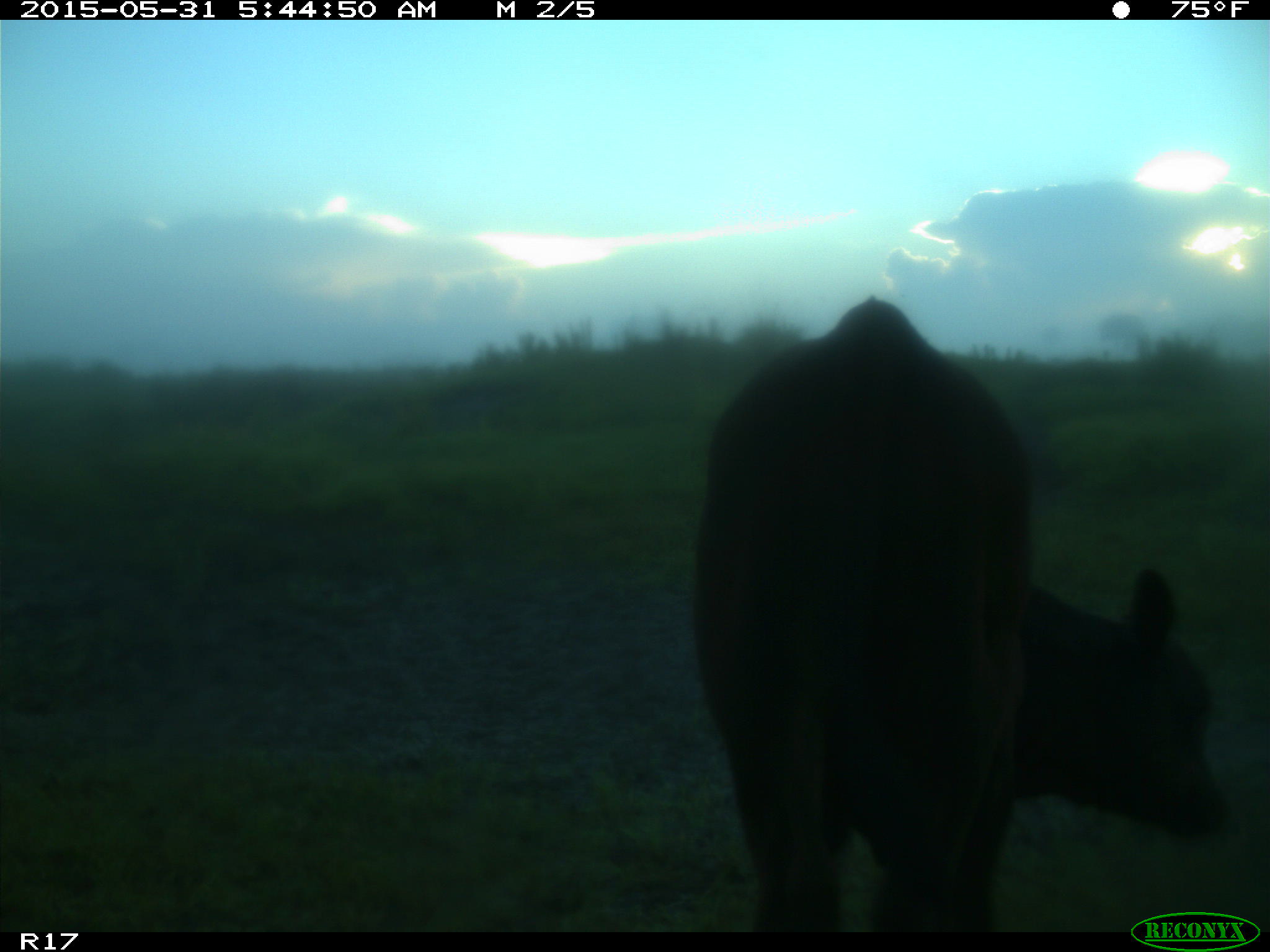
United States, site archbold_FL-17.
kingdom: Animalia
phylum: Chordata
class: Mammalia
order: Artiodactyla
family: Bovidae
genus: Bos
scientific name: Bos taurus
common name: domestic cow